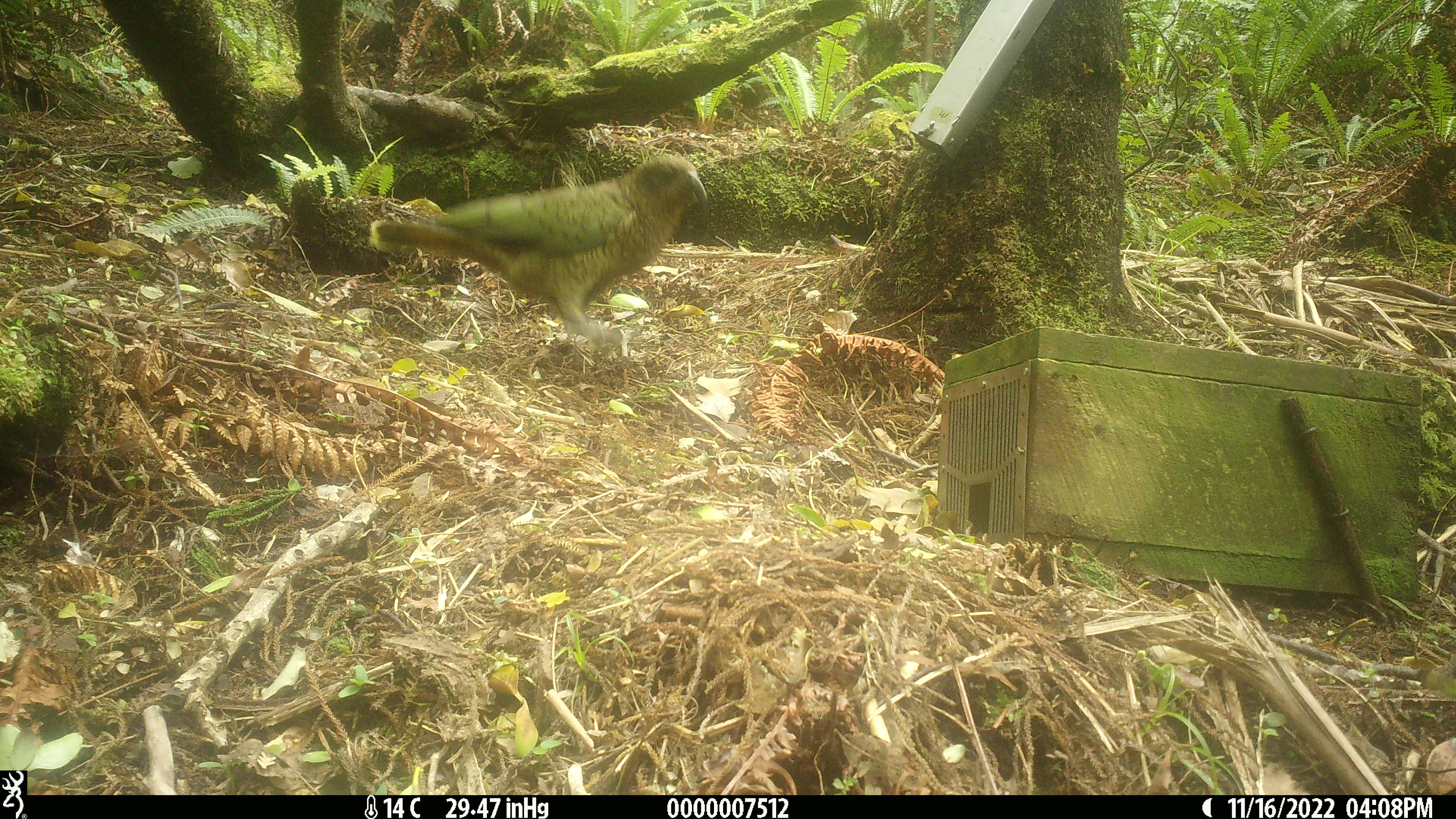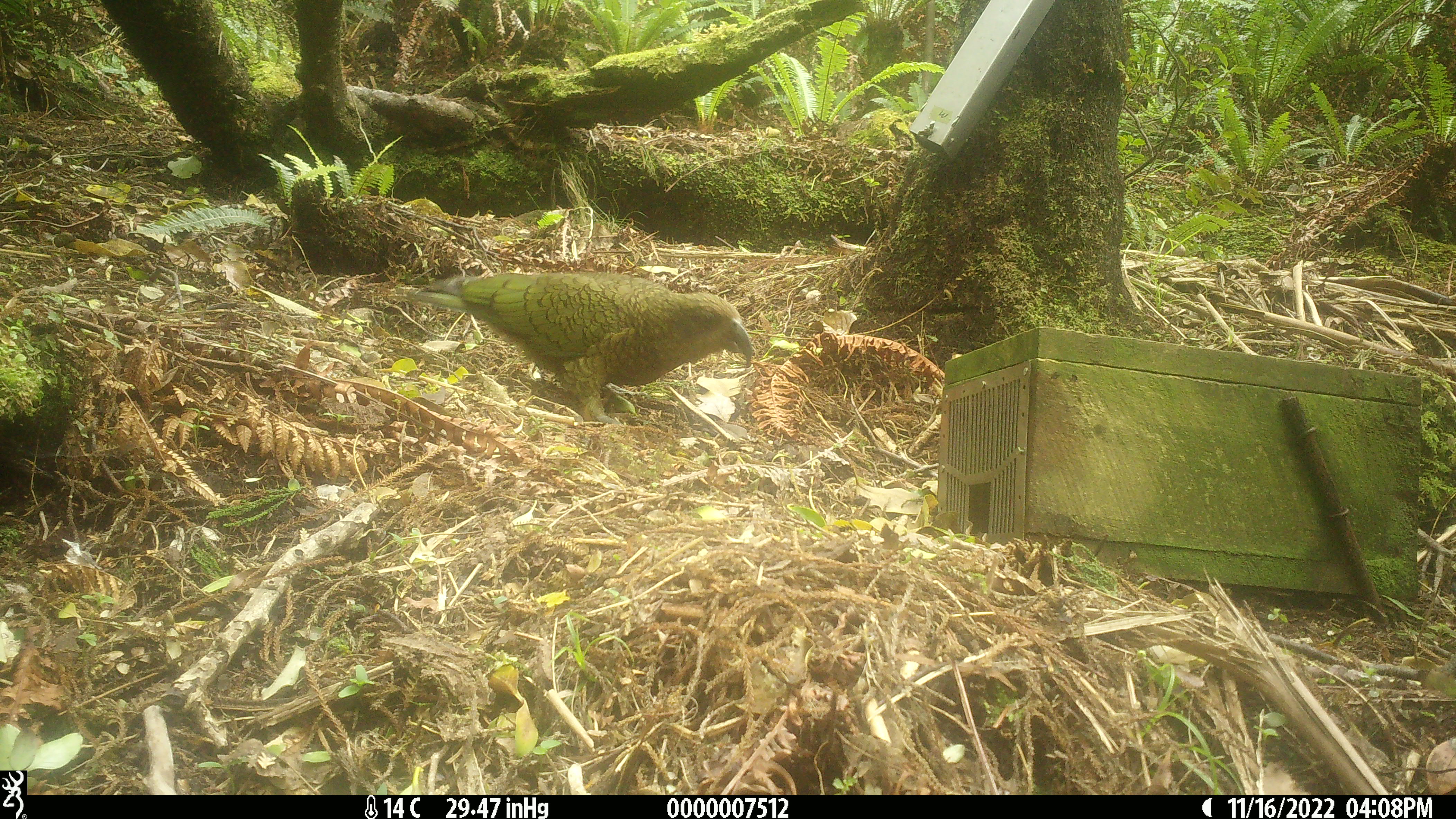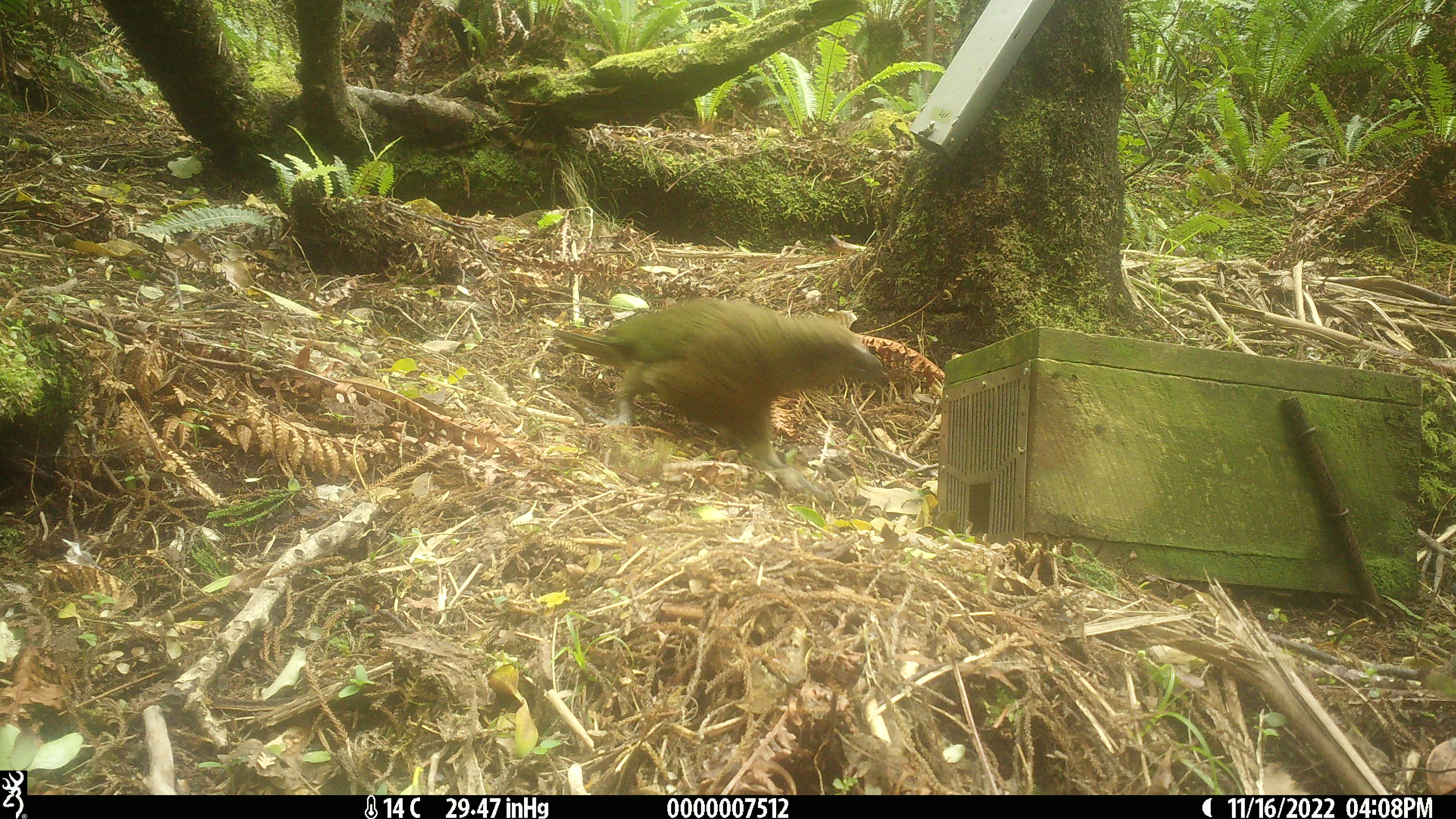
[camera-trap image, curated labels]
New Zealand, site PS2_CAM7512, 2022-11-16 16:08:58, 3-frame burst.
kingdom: Animalia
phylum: Chordata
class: Aves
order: Psittaciformes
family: Strigopidae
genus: Nestor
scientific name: Nestor notabilis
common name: kea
Kea (Nestor notabilis).